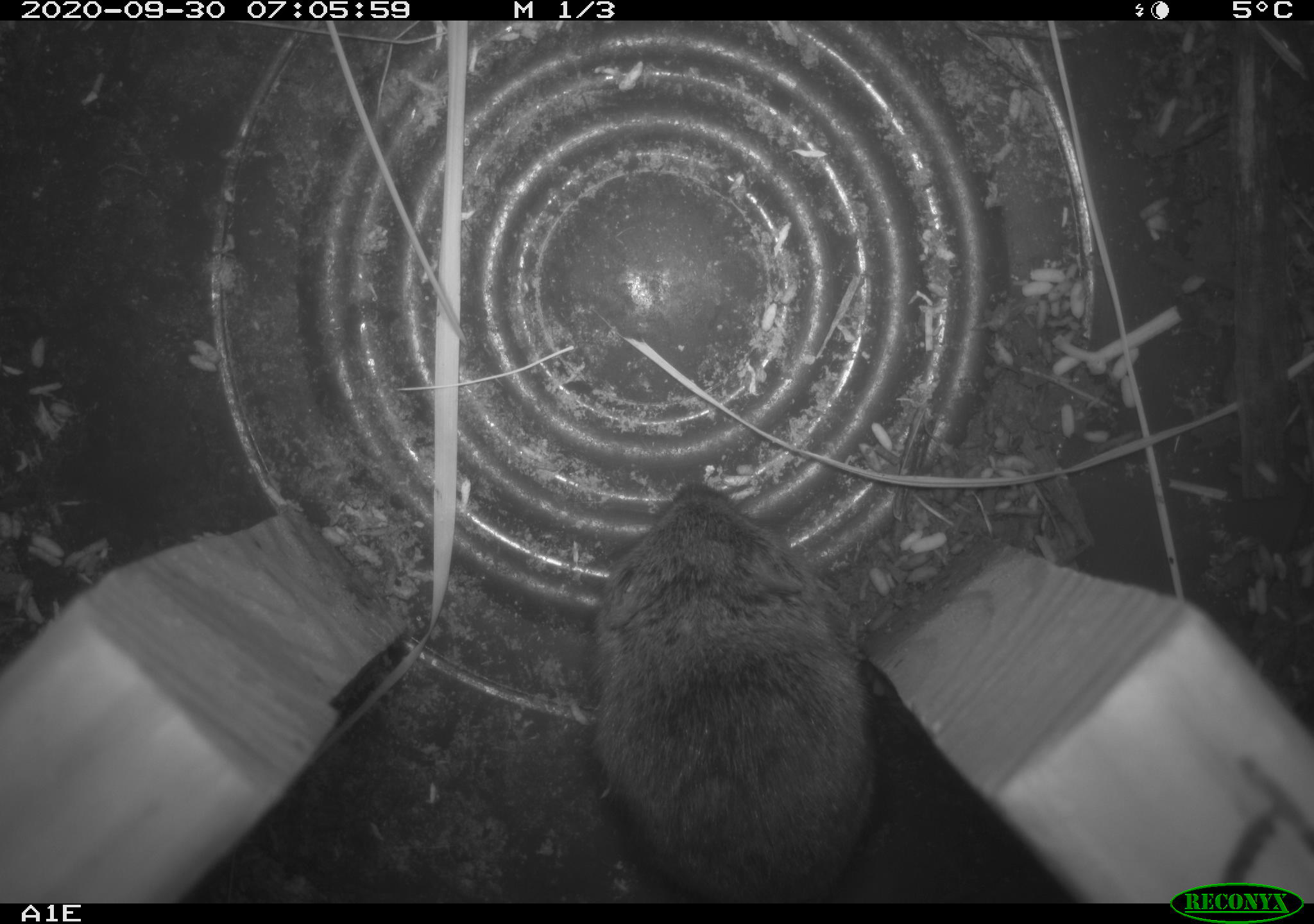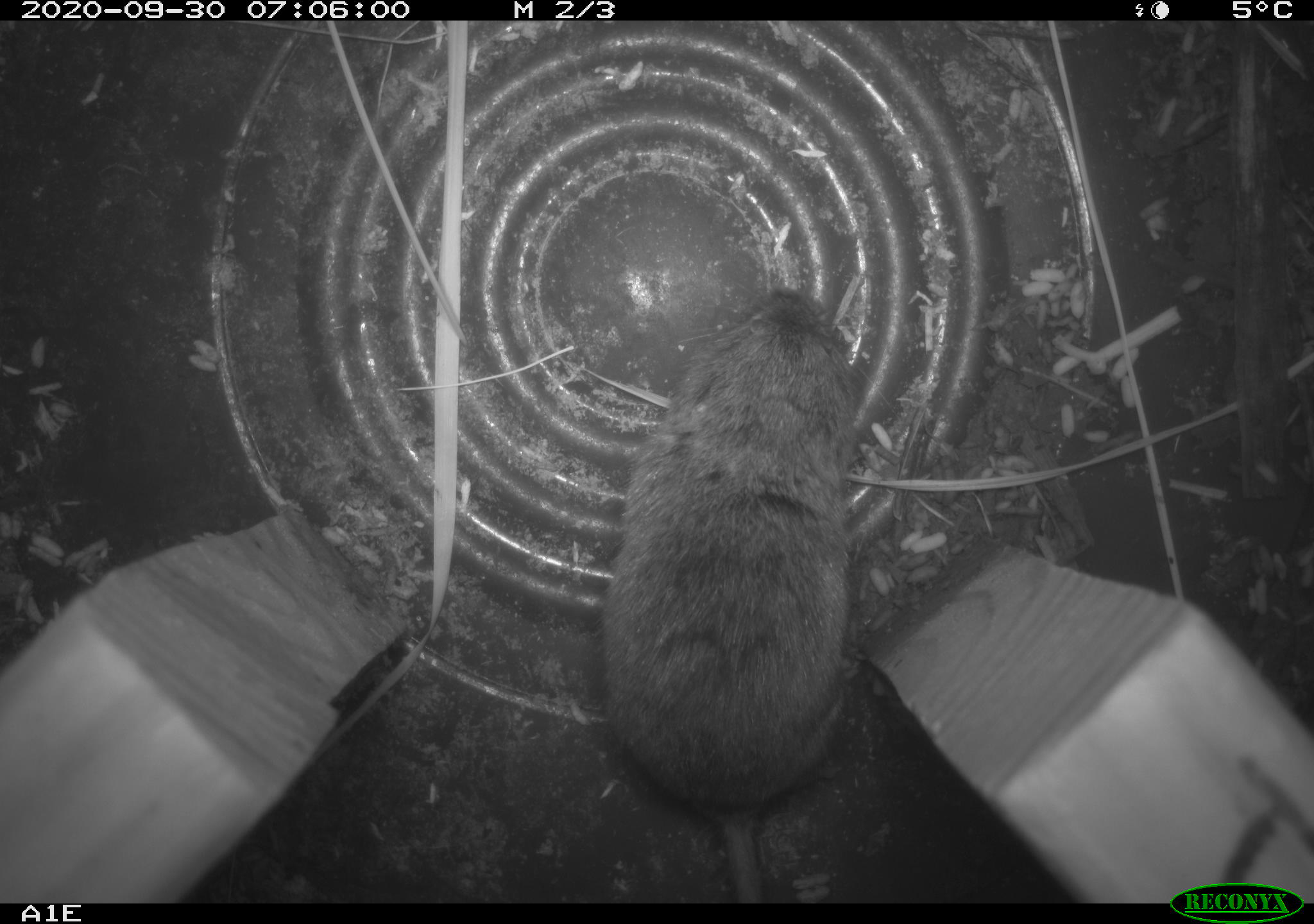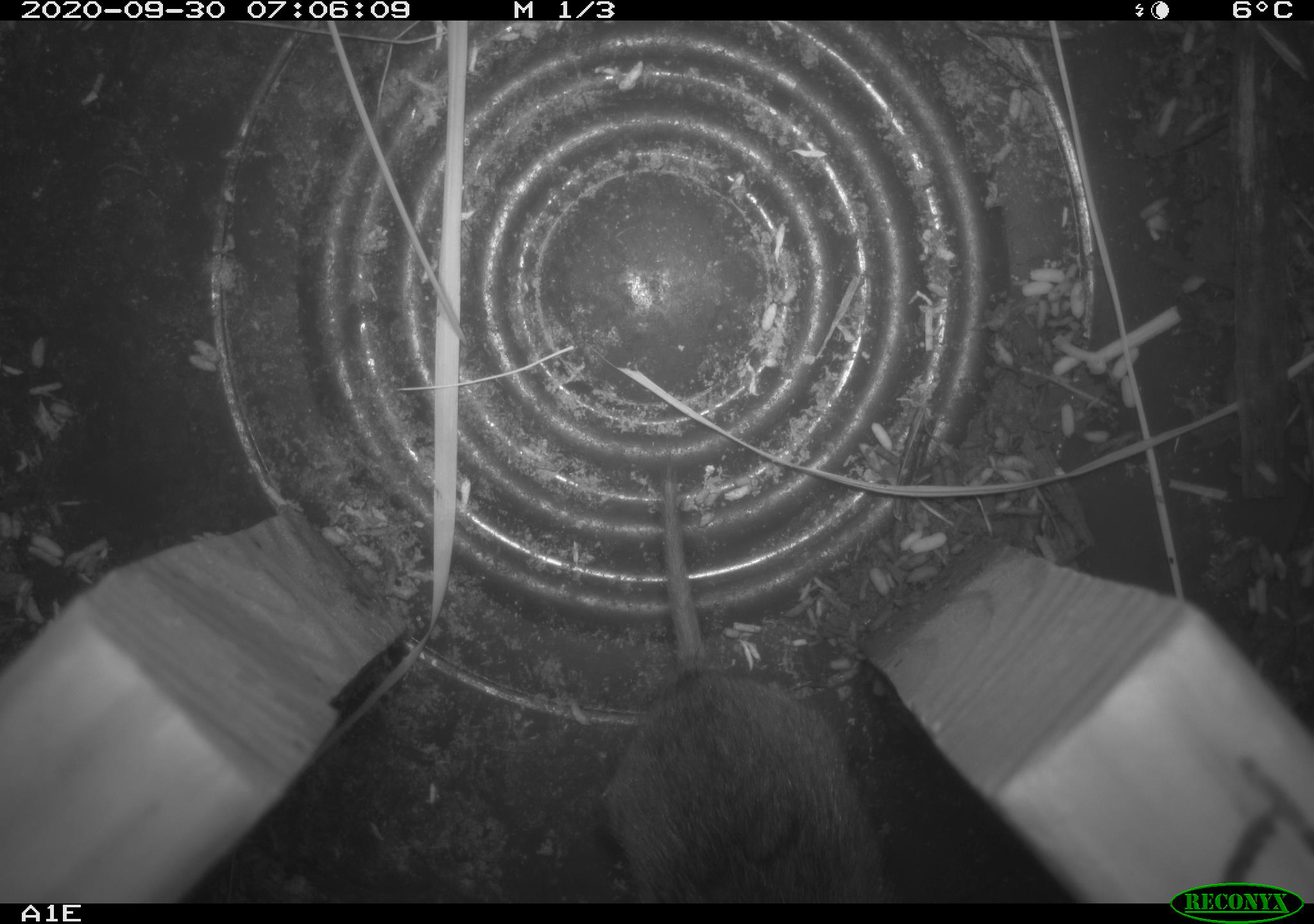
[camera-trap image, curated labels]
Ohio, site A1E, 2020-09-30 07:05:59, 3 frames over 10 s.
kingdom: Animalia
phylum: Chordata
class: Mammalia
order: Rodentia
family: Cricetidae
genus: Microtus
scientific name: Microtus pennsylvanicus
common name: meadow vole